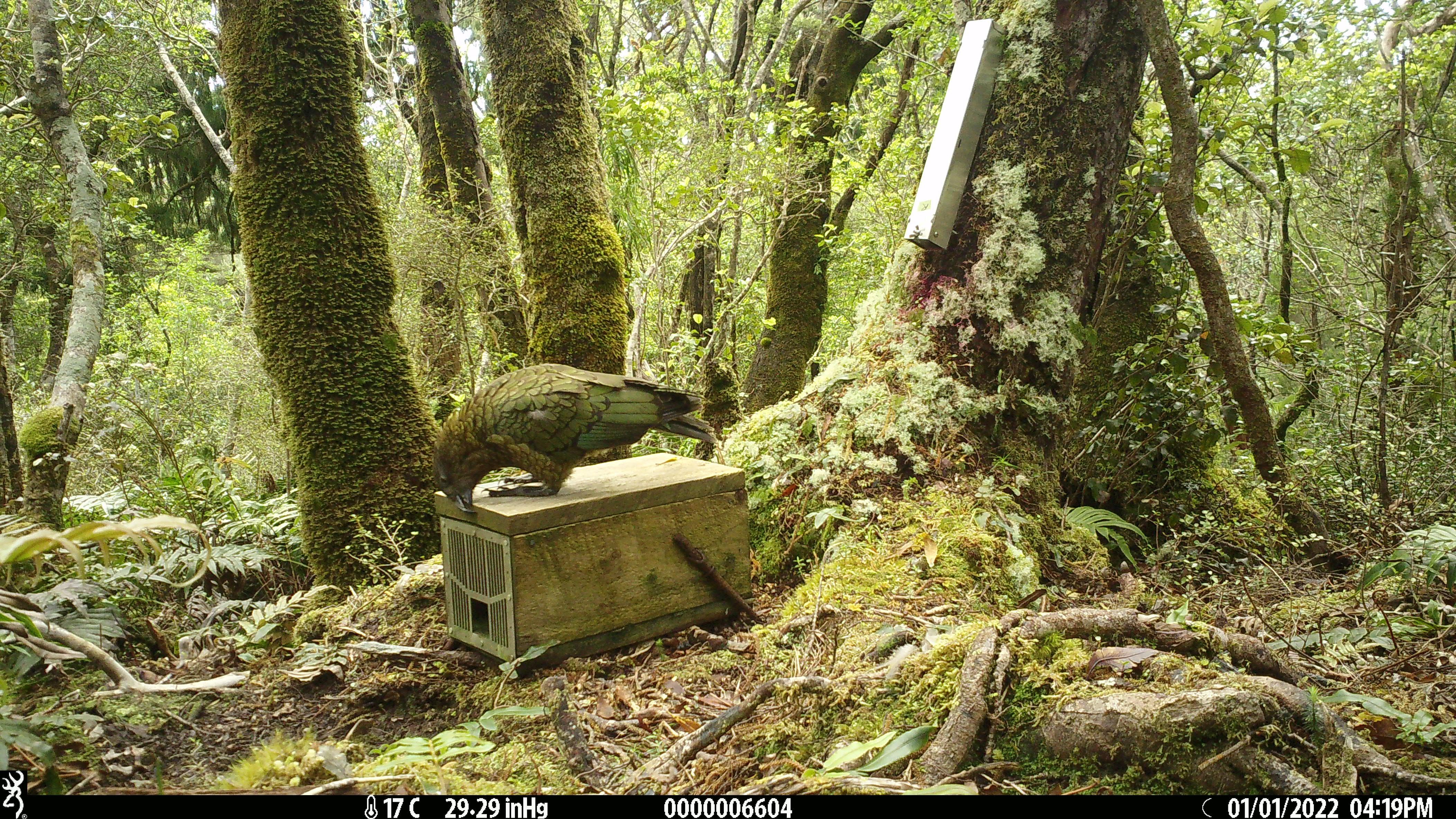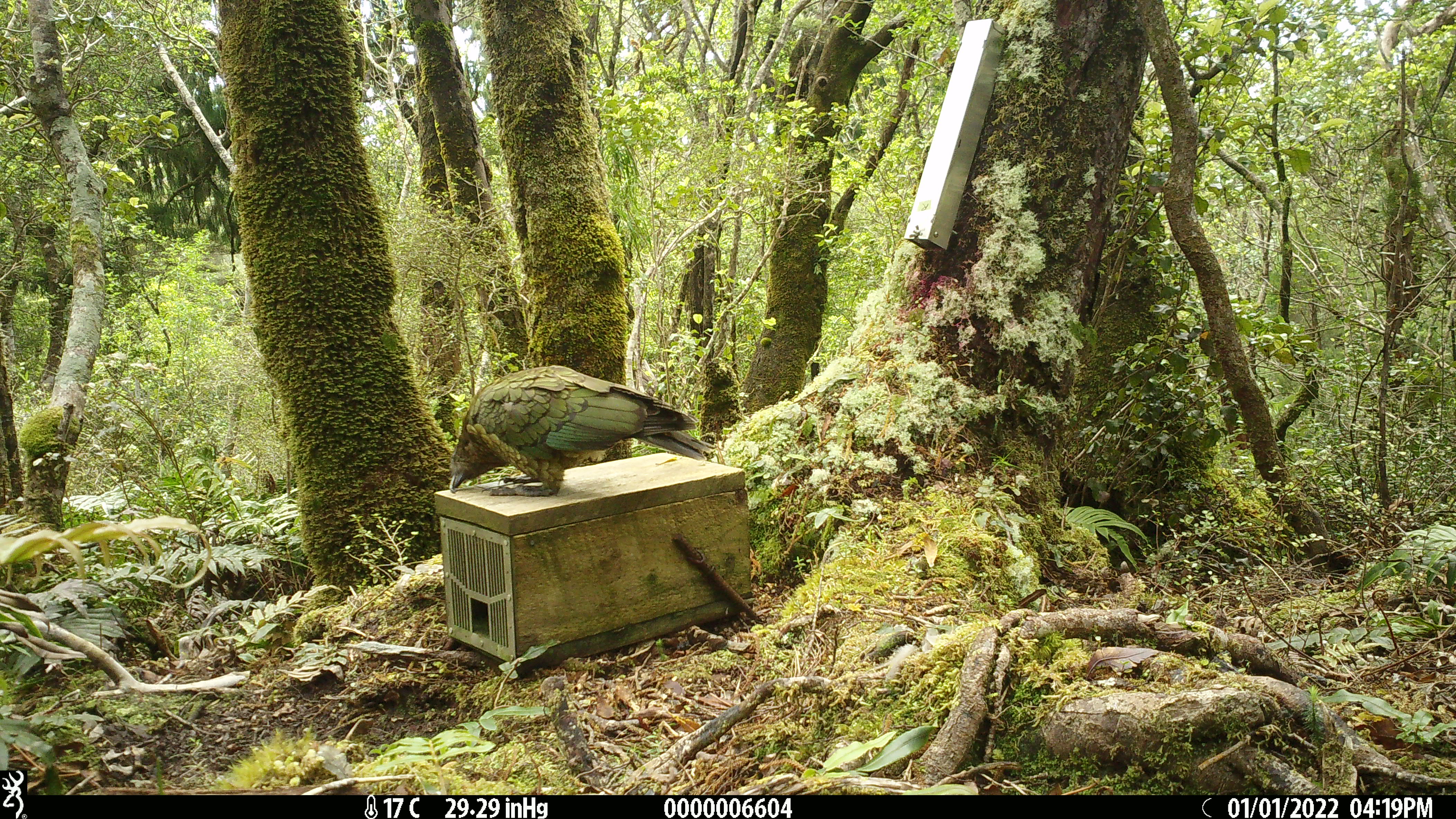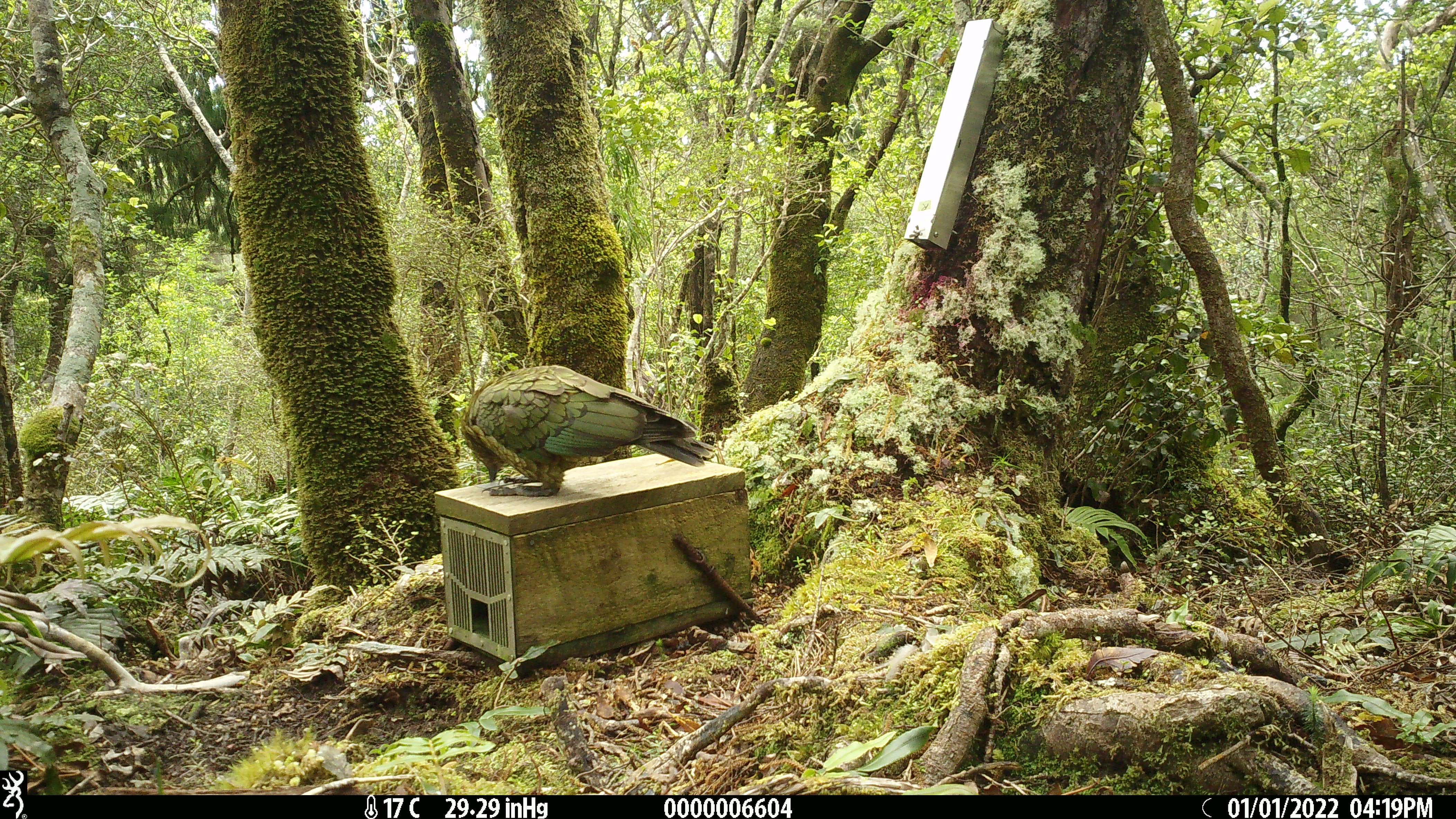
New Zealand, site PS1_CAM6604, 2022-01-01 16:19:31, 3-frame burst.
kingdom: Animalia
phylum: Chordata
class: Aves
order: Psittaciformes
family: Strigopidae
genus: Nestor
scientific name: Nestor notabilis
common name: kea